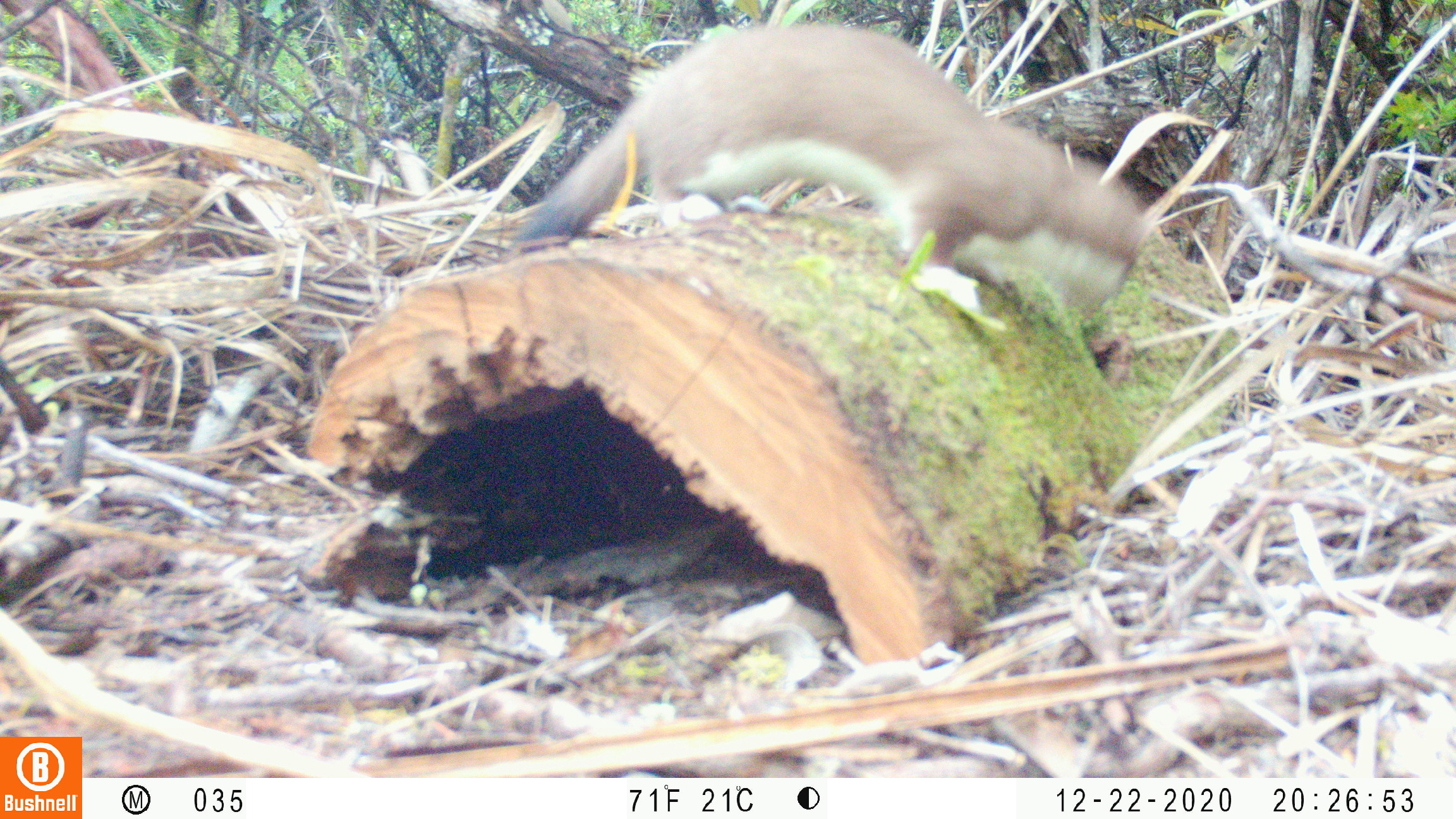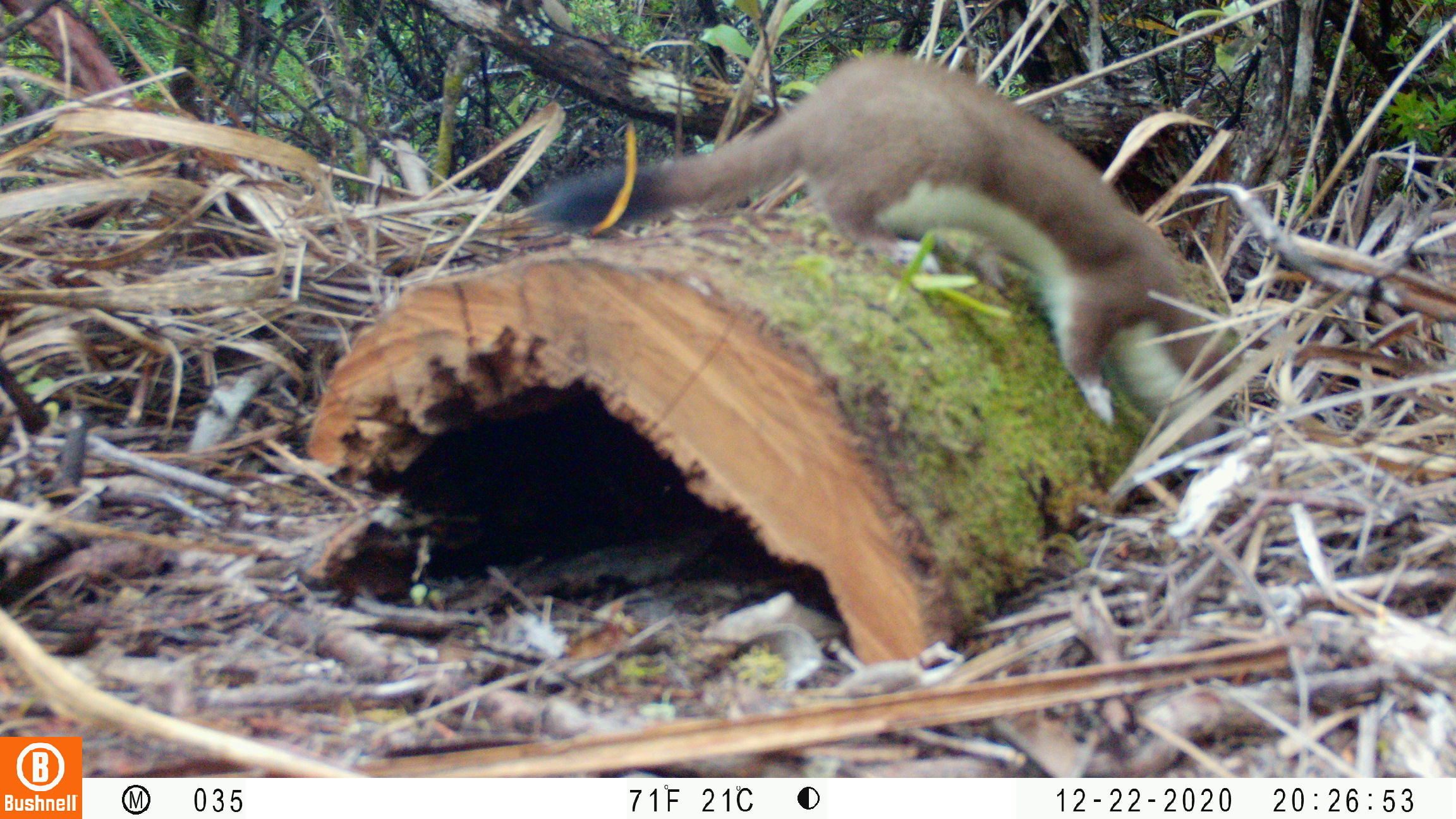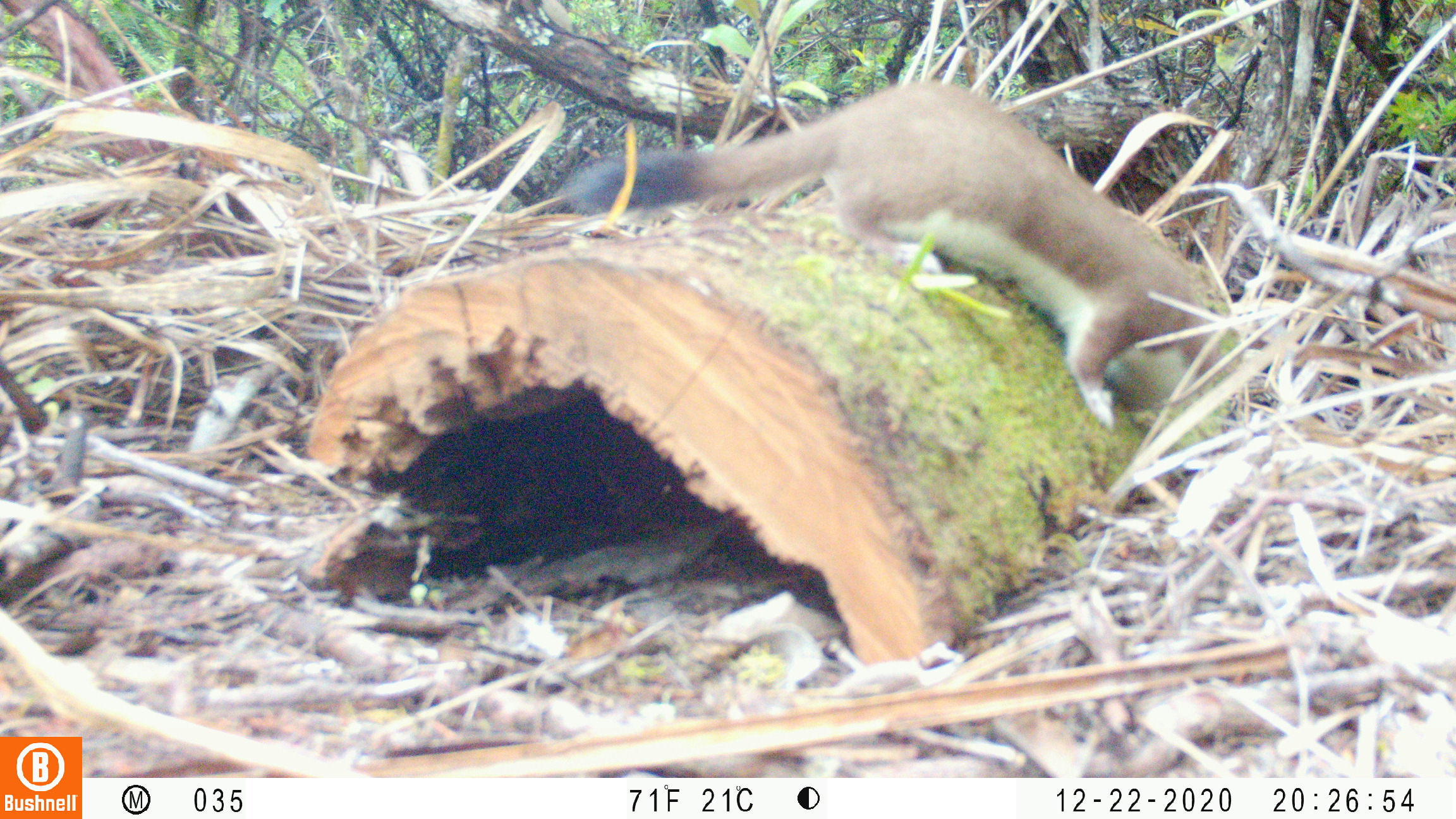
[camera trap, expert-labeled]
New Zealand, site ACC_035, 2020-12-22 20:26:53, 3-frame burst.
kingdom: Animalia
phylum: Chordata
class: Mammalia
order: Carnivora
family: Mustelidae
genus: Mustela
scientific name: Mustela erminea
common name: stoat